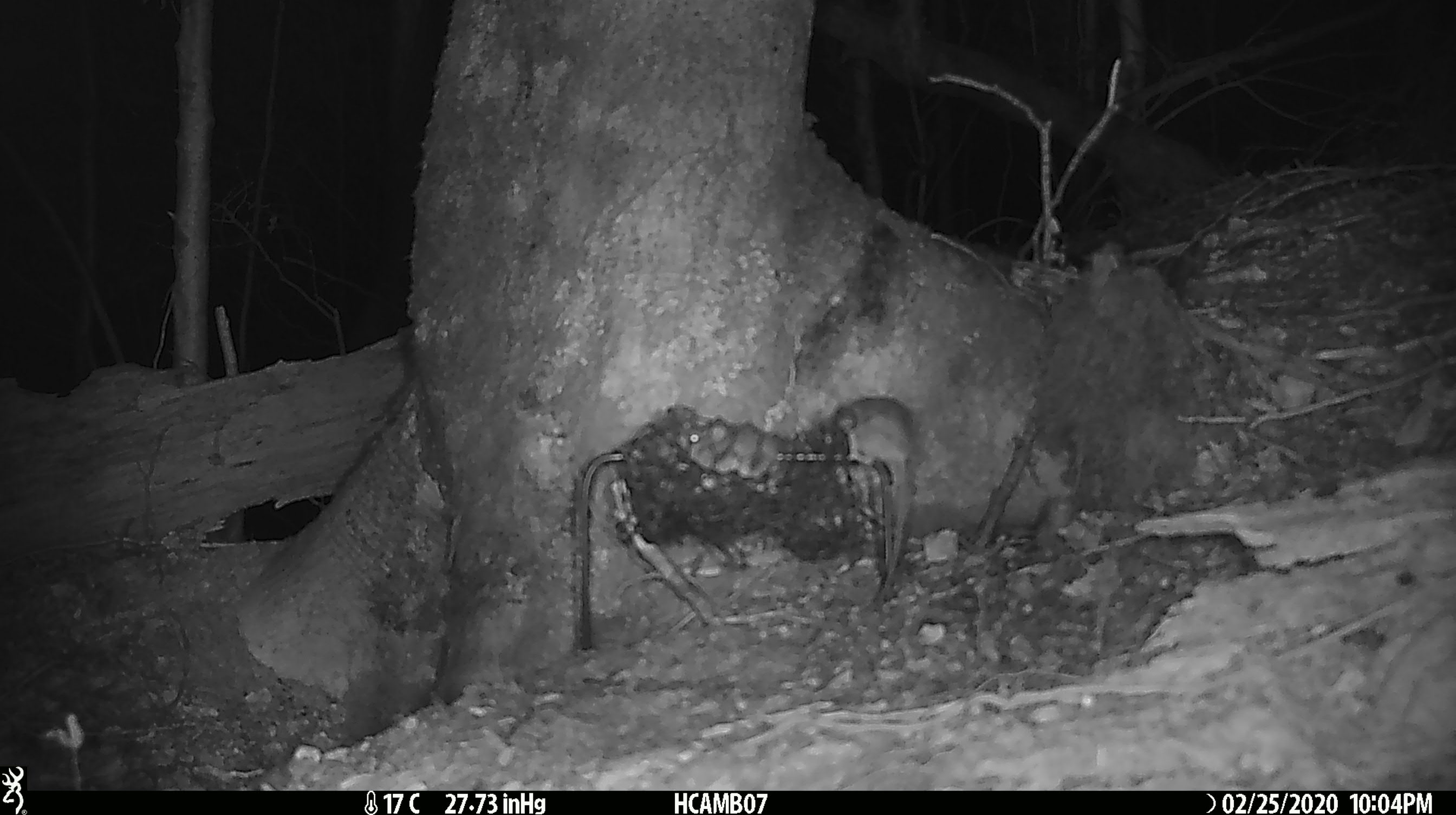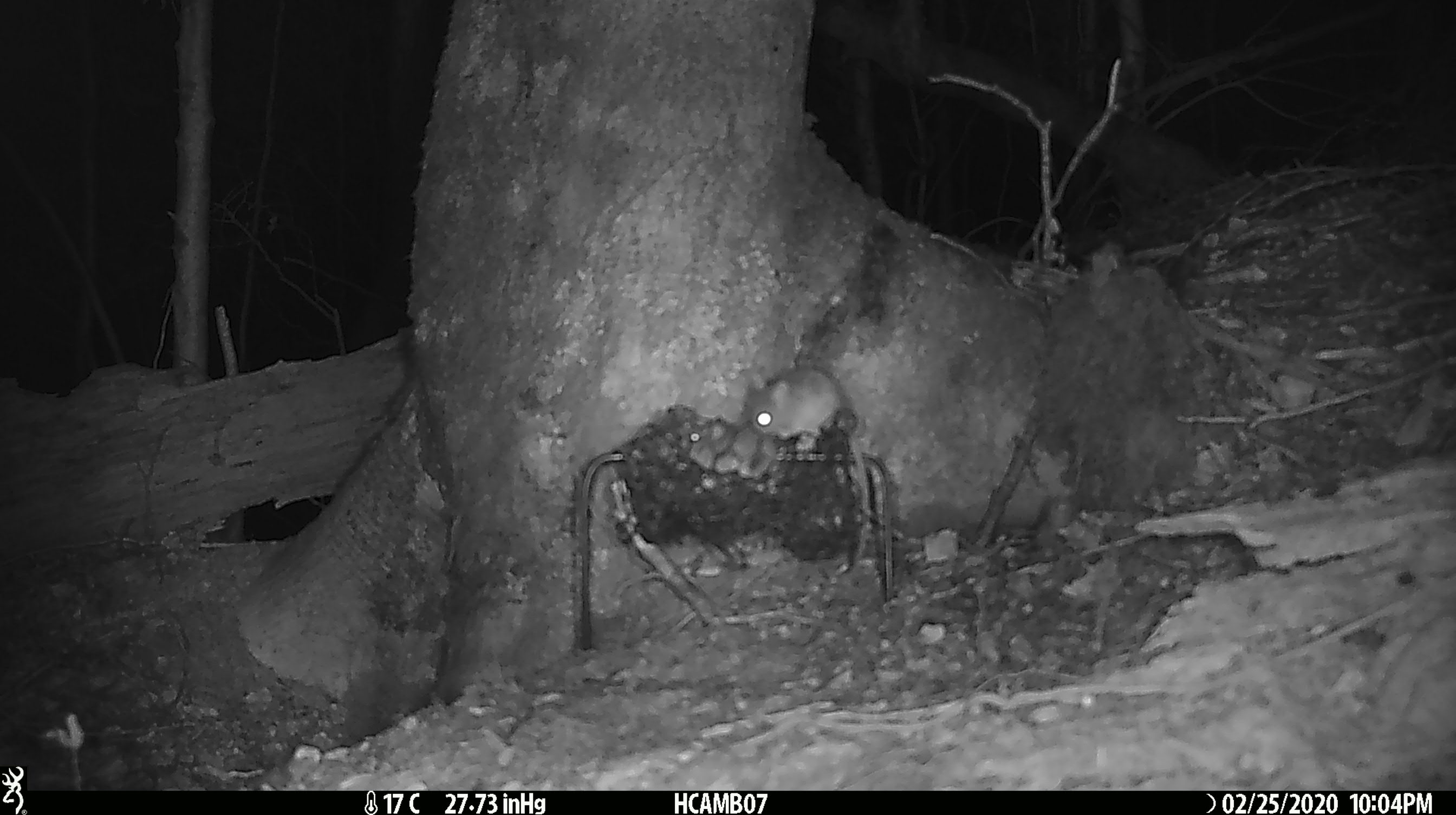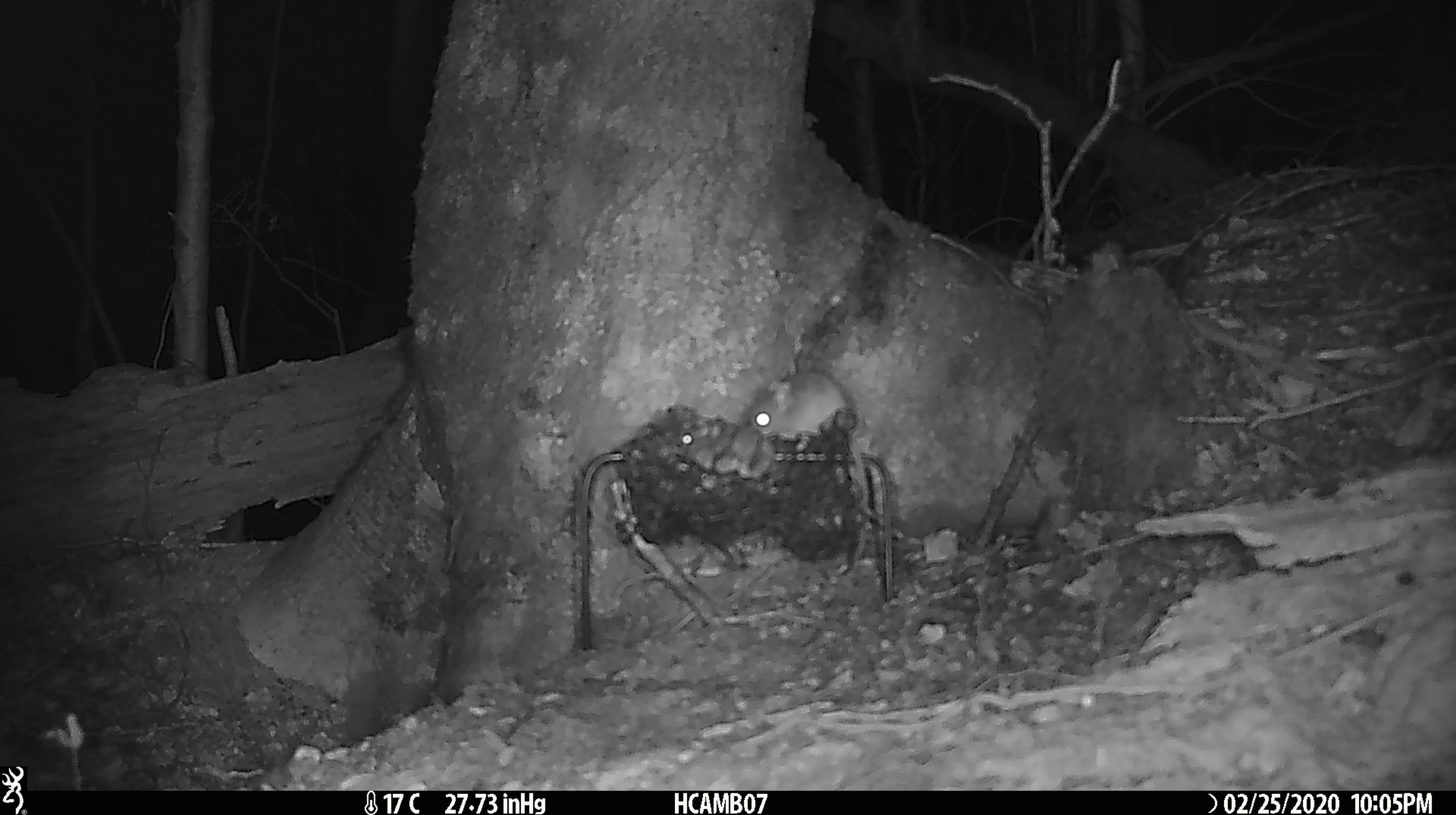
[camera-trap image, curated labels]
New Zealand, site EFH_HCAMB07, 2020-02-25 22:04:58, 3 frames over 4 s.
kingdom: Animalia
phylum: Chordata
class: Mammalia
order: Rodentia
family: Muridae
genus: Mus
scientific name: Mus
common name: mouse